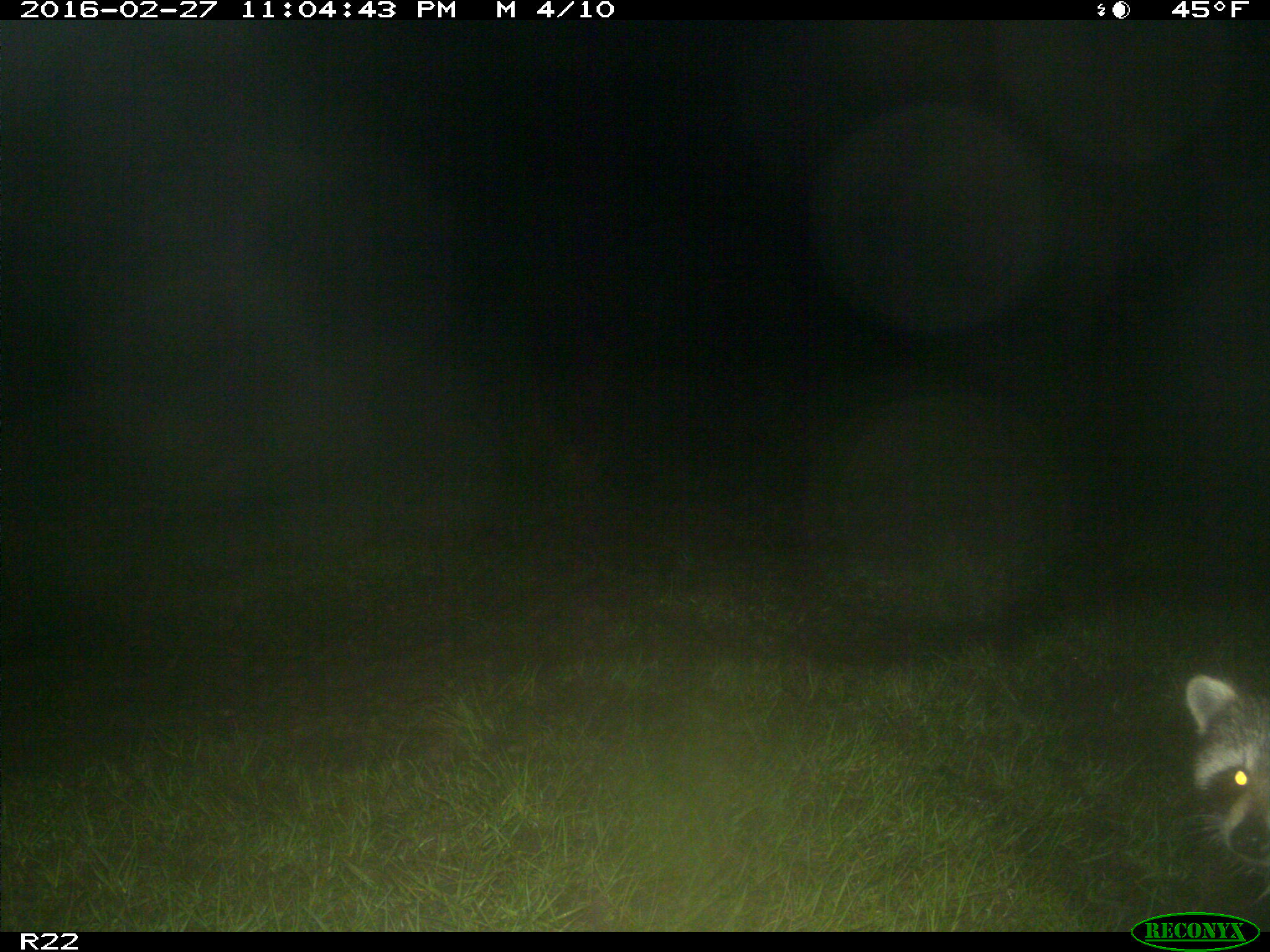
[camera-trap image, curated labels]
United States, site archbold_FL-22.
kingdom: Animalia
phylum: Chordata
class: Mammalia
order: Carnivora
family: Procyonidae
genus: Procyon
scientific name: Procyon lotor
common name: common raccoon